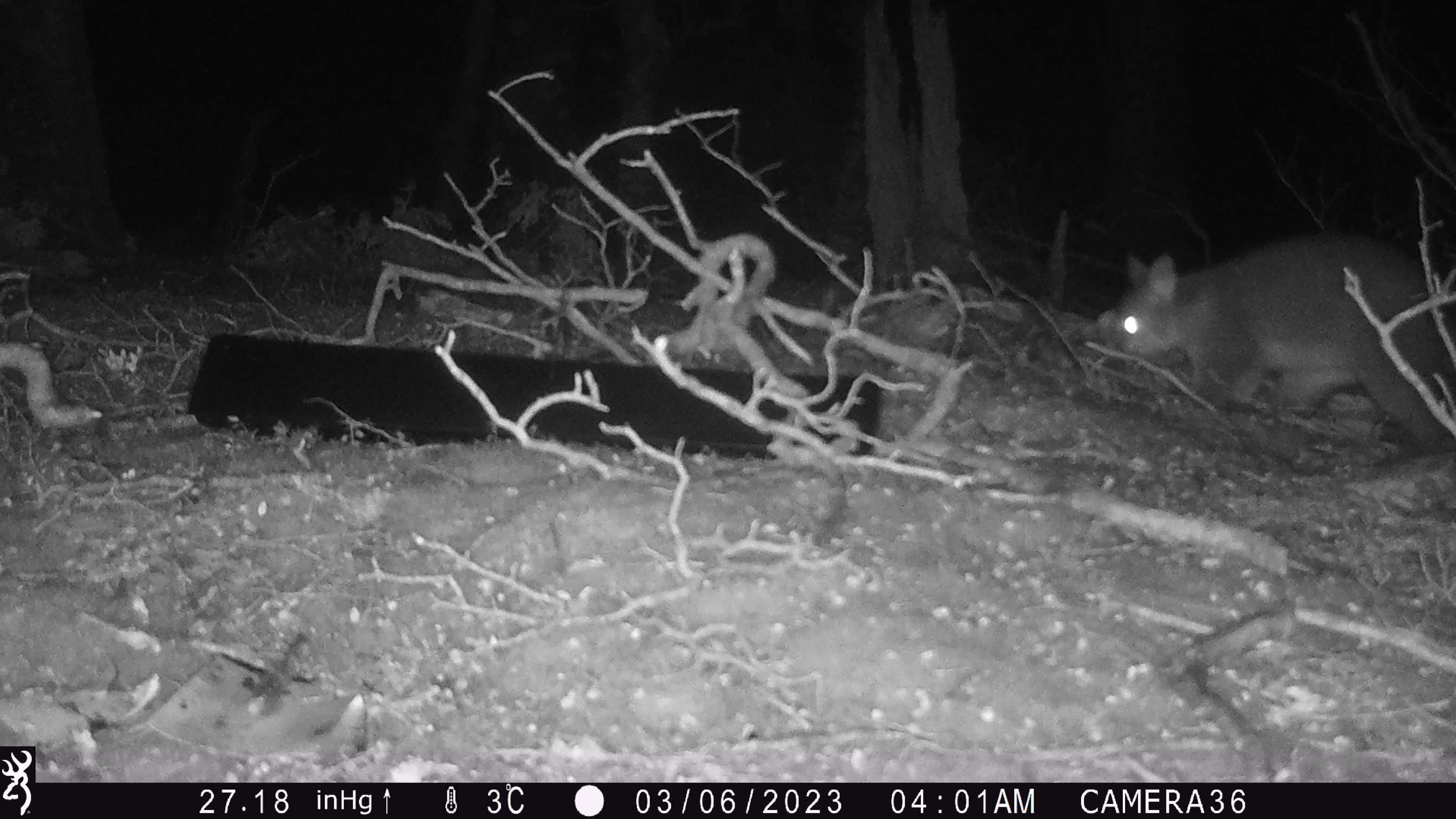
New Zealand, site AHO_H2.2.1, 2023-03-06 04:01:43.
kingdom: Animalia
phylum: Chordata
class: Mammalia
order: Carnivora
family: Mustelidae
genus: Mustela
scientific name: Mustela erminea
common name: stoat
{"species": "stoat (Mustela erminea)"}